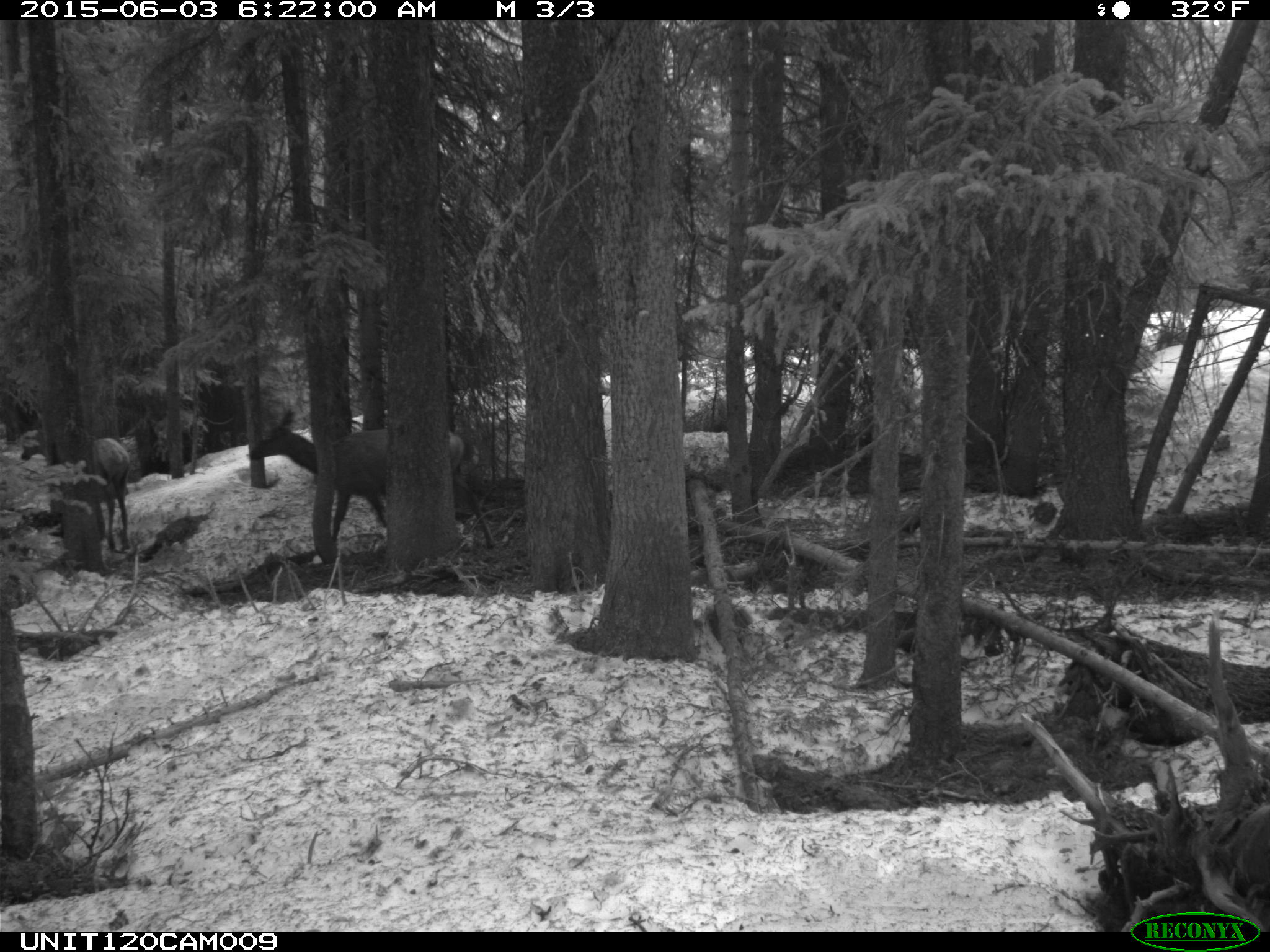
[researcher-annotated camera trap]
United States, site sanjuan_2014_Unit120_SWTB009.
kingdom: Animalia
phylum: Chordata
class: Mammalia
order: Artiodactyla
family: Cervidae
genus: Cervus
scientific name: Cervus elaphus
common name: red deer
Cervus elaphus (red deer).